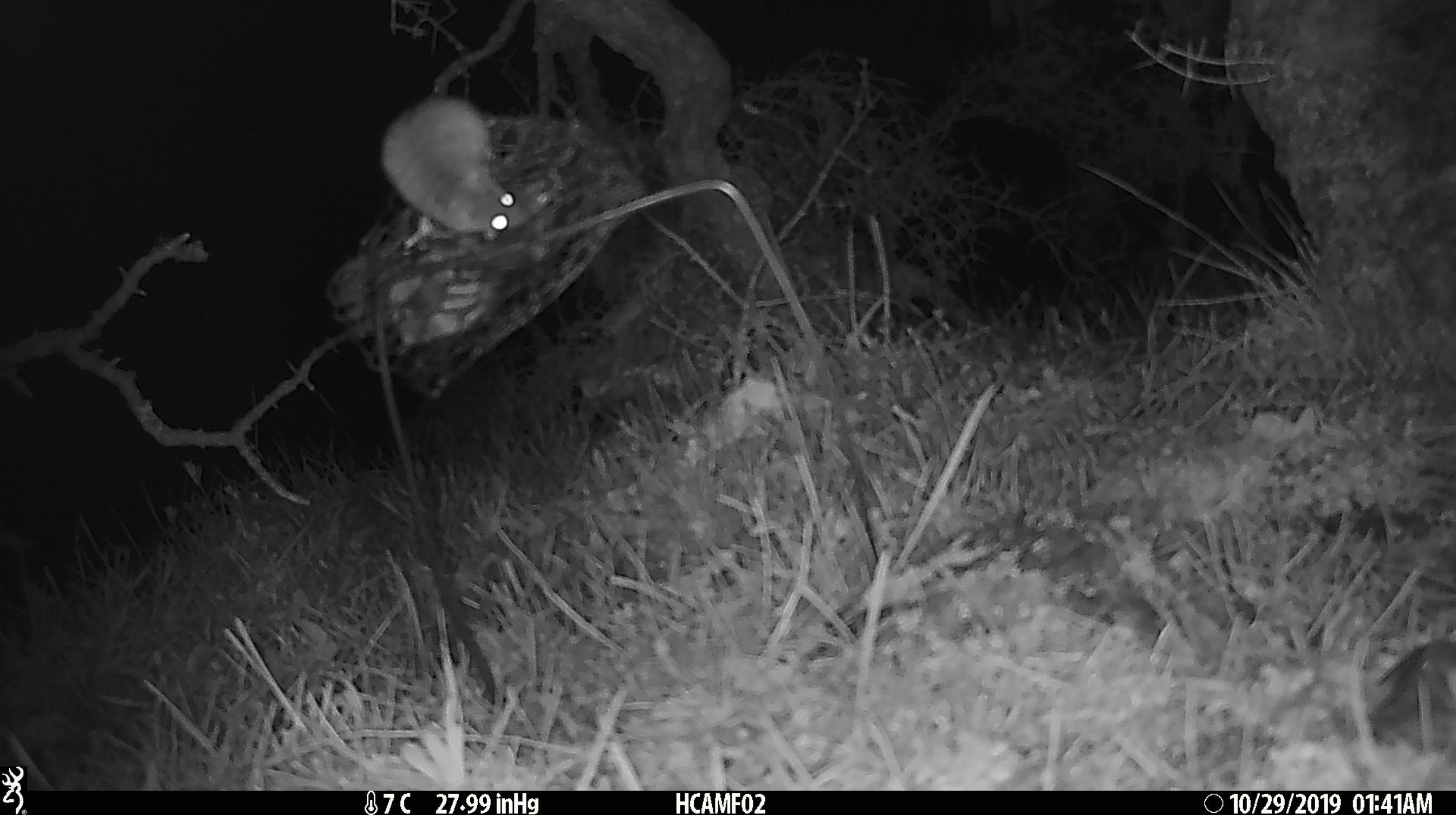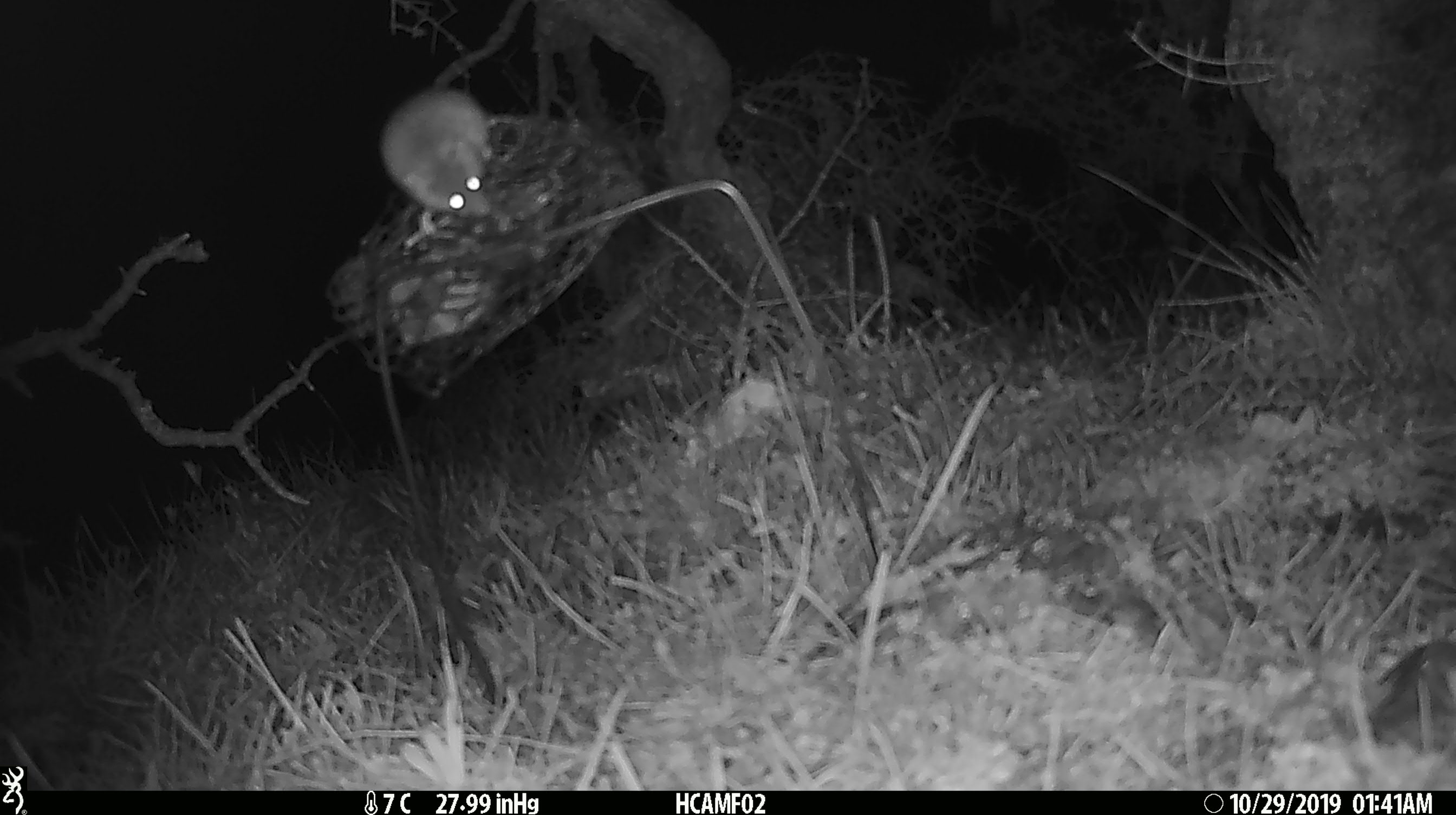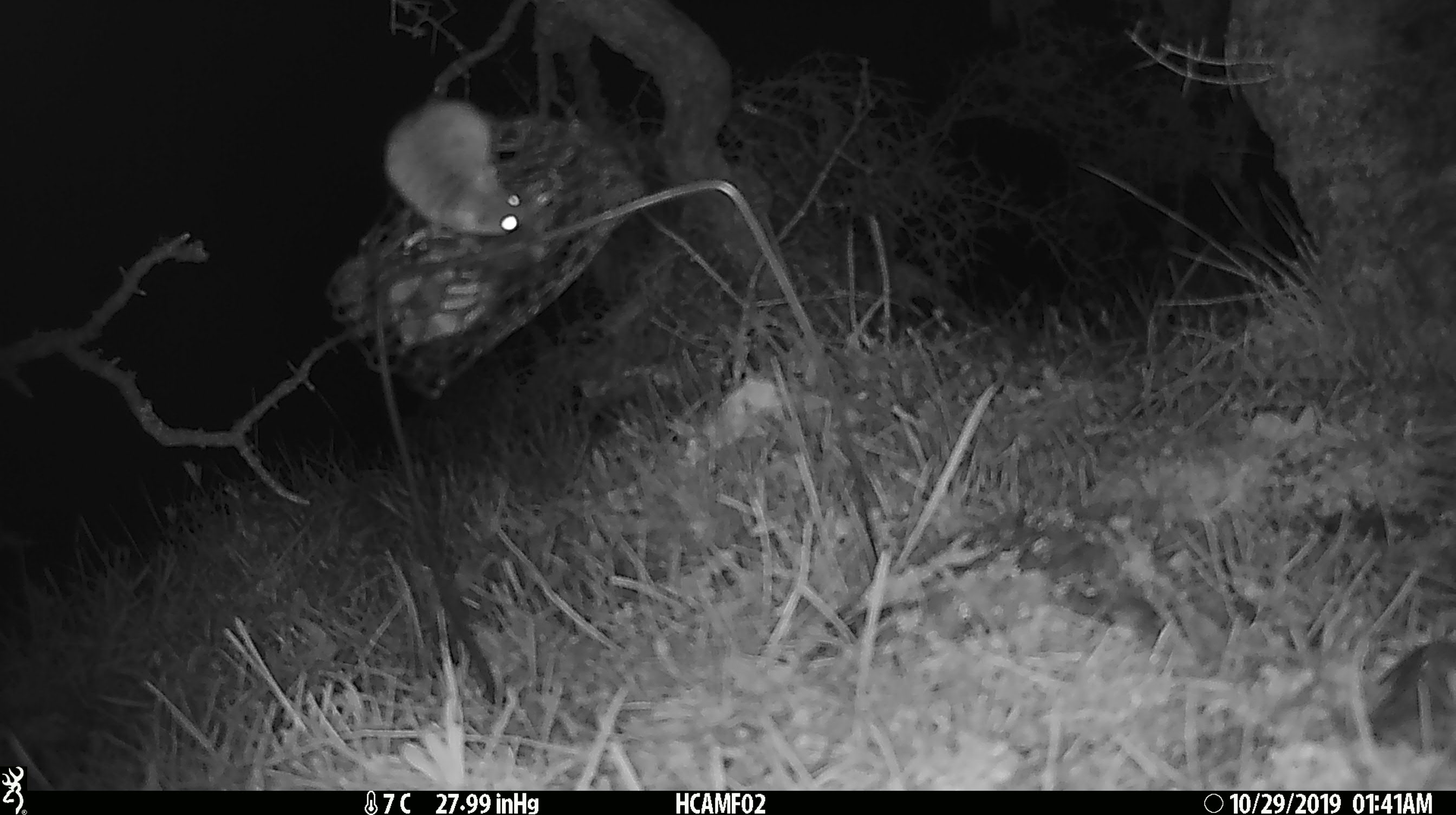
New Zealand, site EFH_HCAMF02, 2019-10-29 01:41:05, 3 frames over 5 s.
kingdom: Animalia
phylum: Chordata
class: Mammalia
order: Rodentia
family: Muridae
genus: Mus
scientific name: Mus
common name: mouse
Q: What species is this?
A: Mouse (Mus).